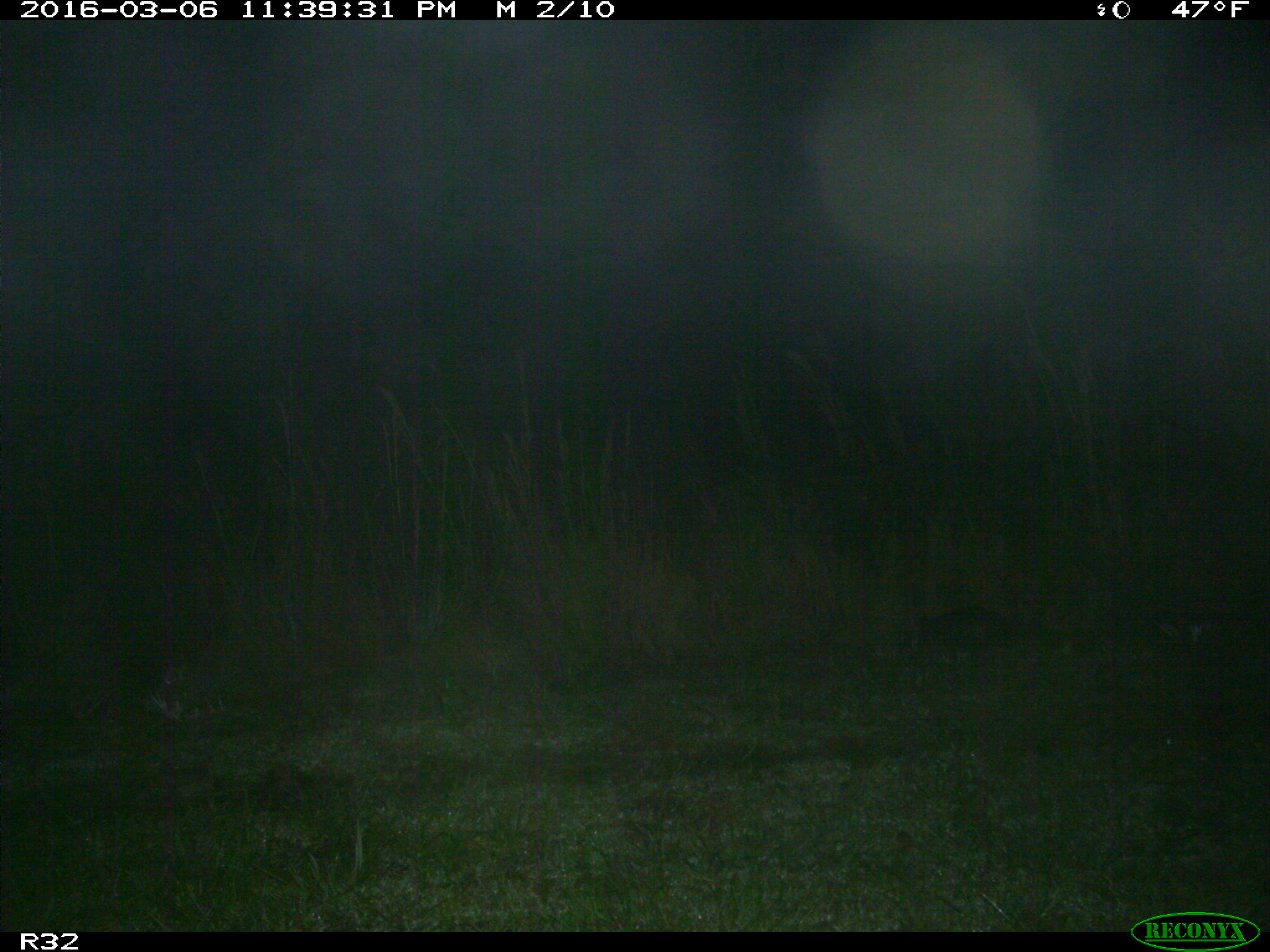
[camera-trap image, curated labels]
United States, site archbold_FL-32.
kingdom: Animalia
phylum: Chordata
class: Mammalia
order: Cingulata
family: Dasypodidae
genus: Dasypus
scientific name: Dasypus novemcinctus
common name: nine-banded armadillo